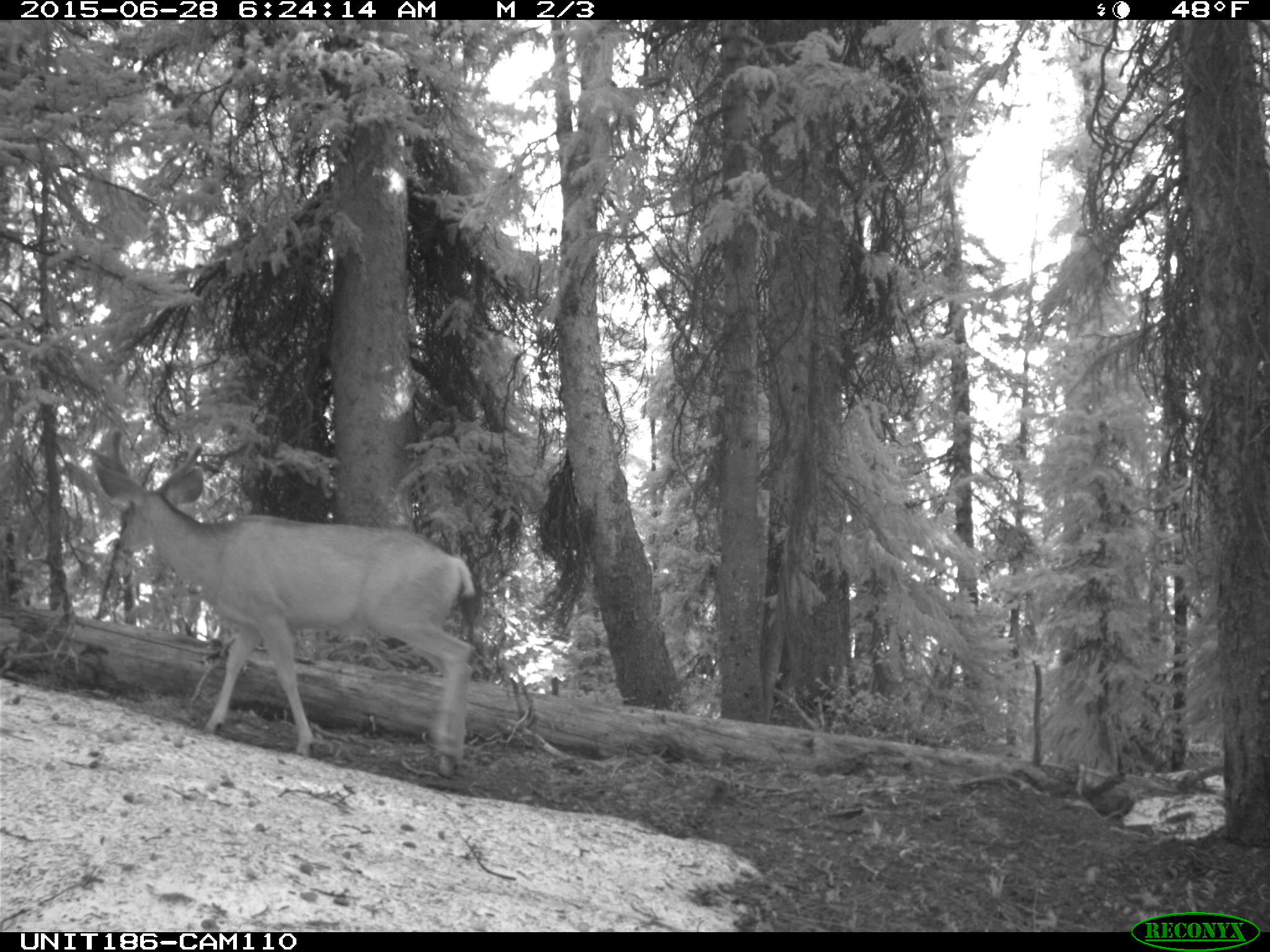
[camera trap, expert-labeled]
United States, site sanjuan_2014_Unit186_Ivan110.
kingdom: Animalia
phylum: Chordata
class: Mammalia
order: Artiodactyla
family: Cervidae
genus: Odocoileus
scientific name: Odocoileus hemionus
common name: mule deer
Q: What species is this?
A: Odocoileus hemionus (mule deer).